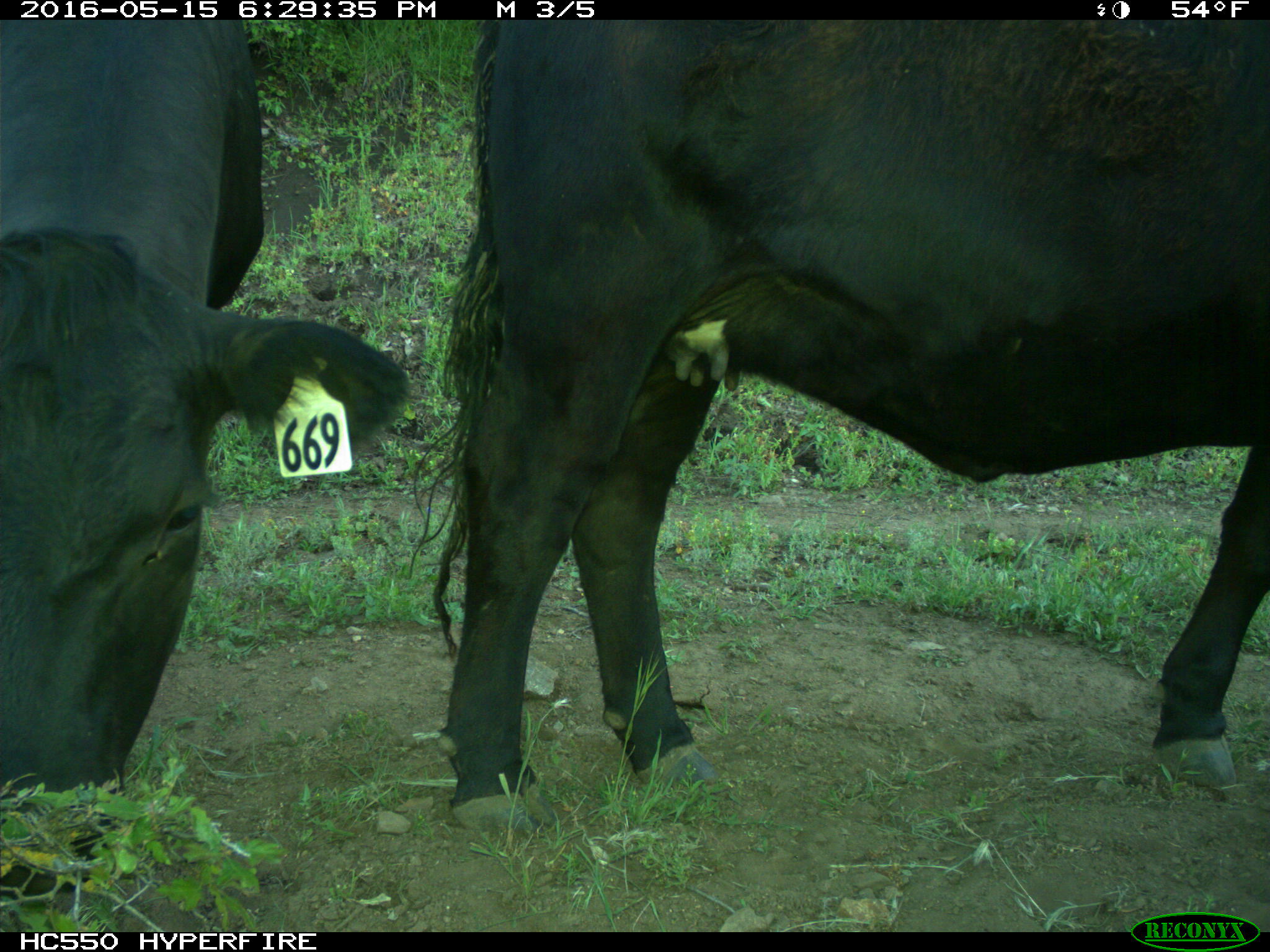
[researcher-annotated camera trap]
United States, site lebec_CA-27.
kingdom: Animalia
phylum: Chordata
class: Mammalia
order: Artiodactyla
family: Bovidae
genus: Bos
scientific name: Bos taurus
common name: domestic cow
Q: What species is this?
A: Bos taurus (domestic cow).